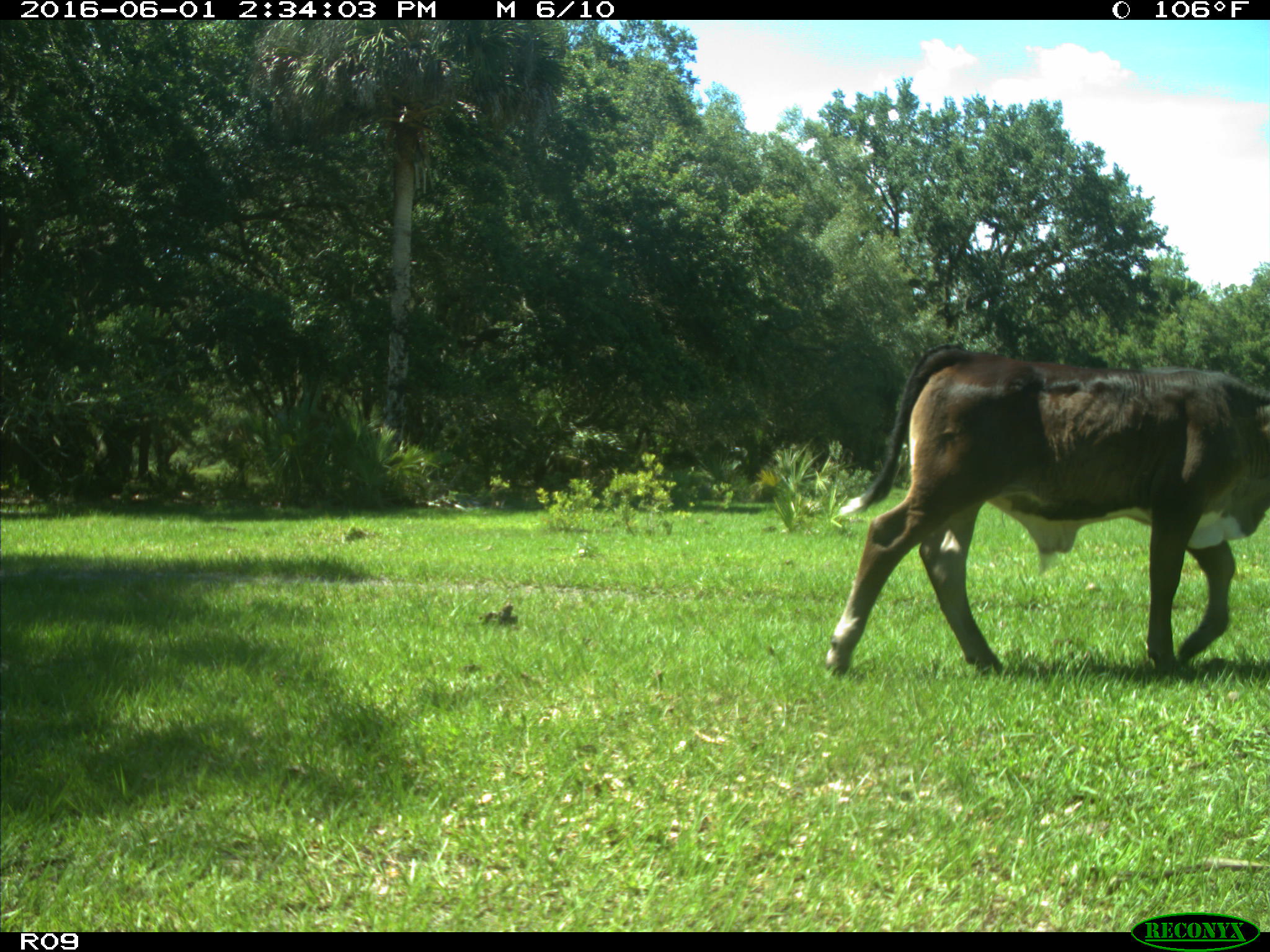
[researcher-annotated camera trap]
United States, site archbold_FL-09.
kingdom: Animalia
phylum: Chordata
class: Mammalia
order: Artiodactyla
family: Bovidae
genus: Bos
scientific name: Bos taurus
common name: domestic cow